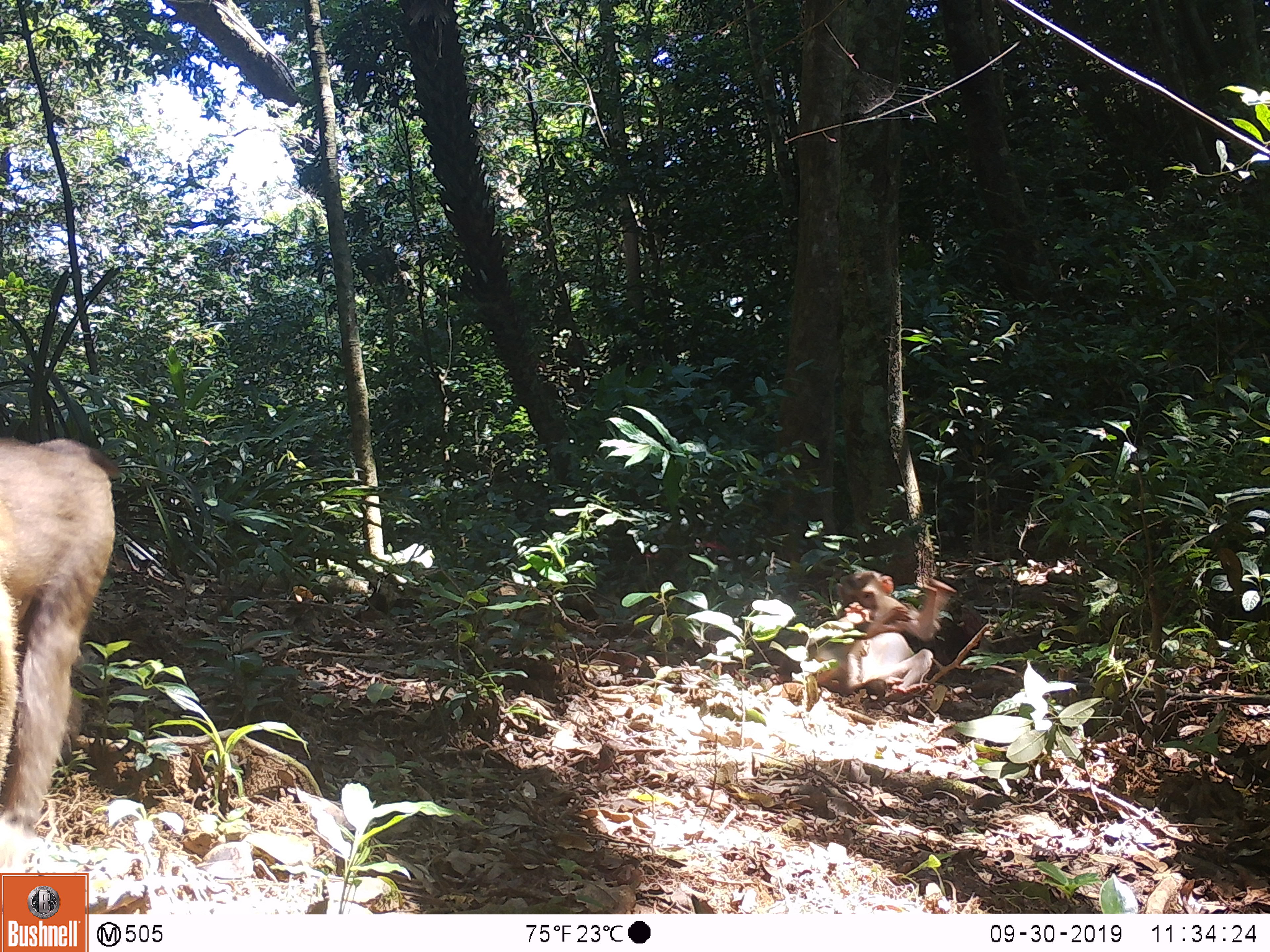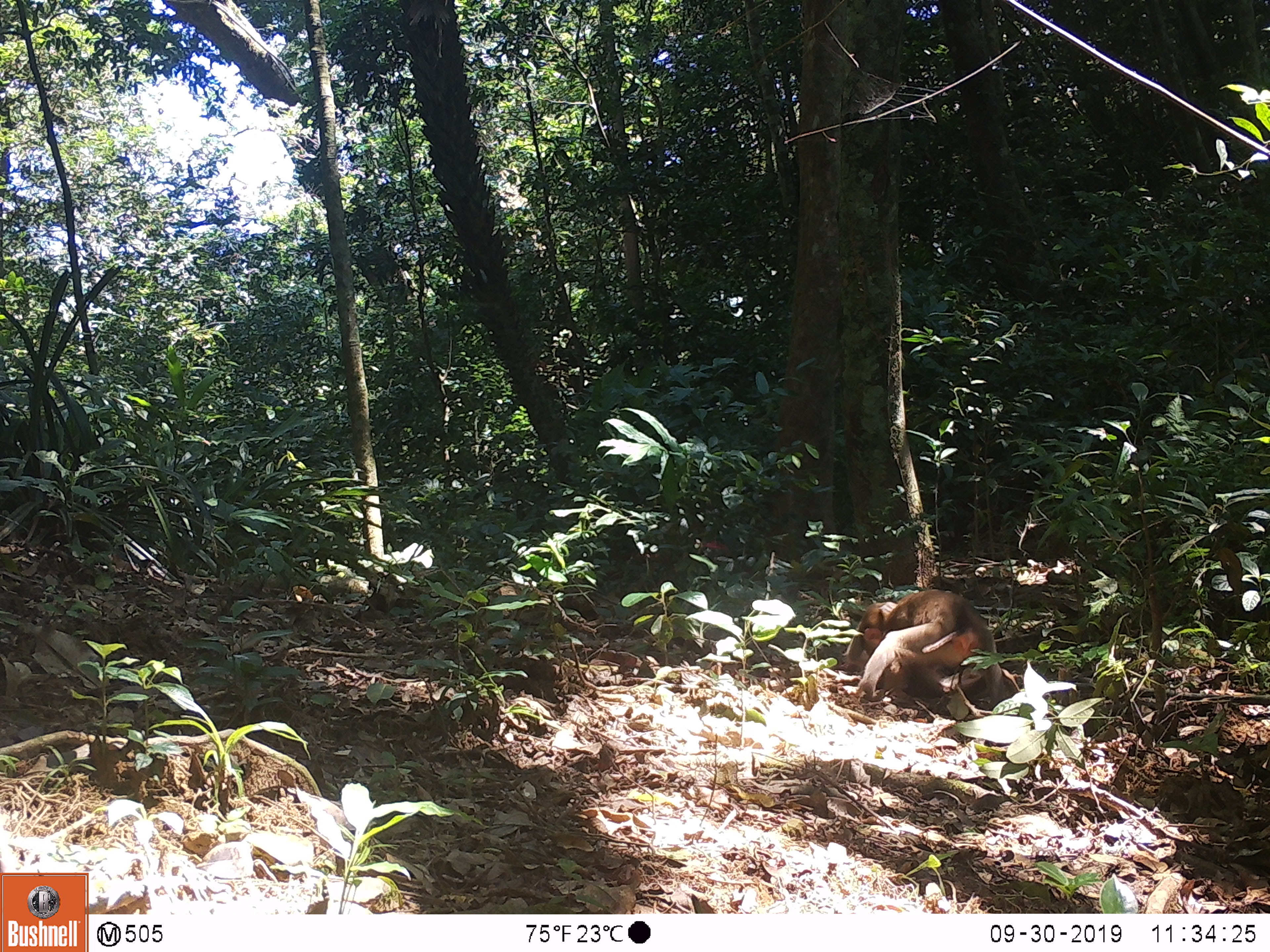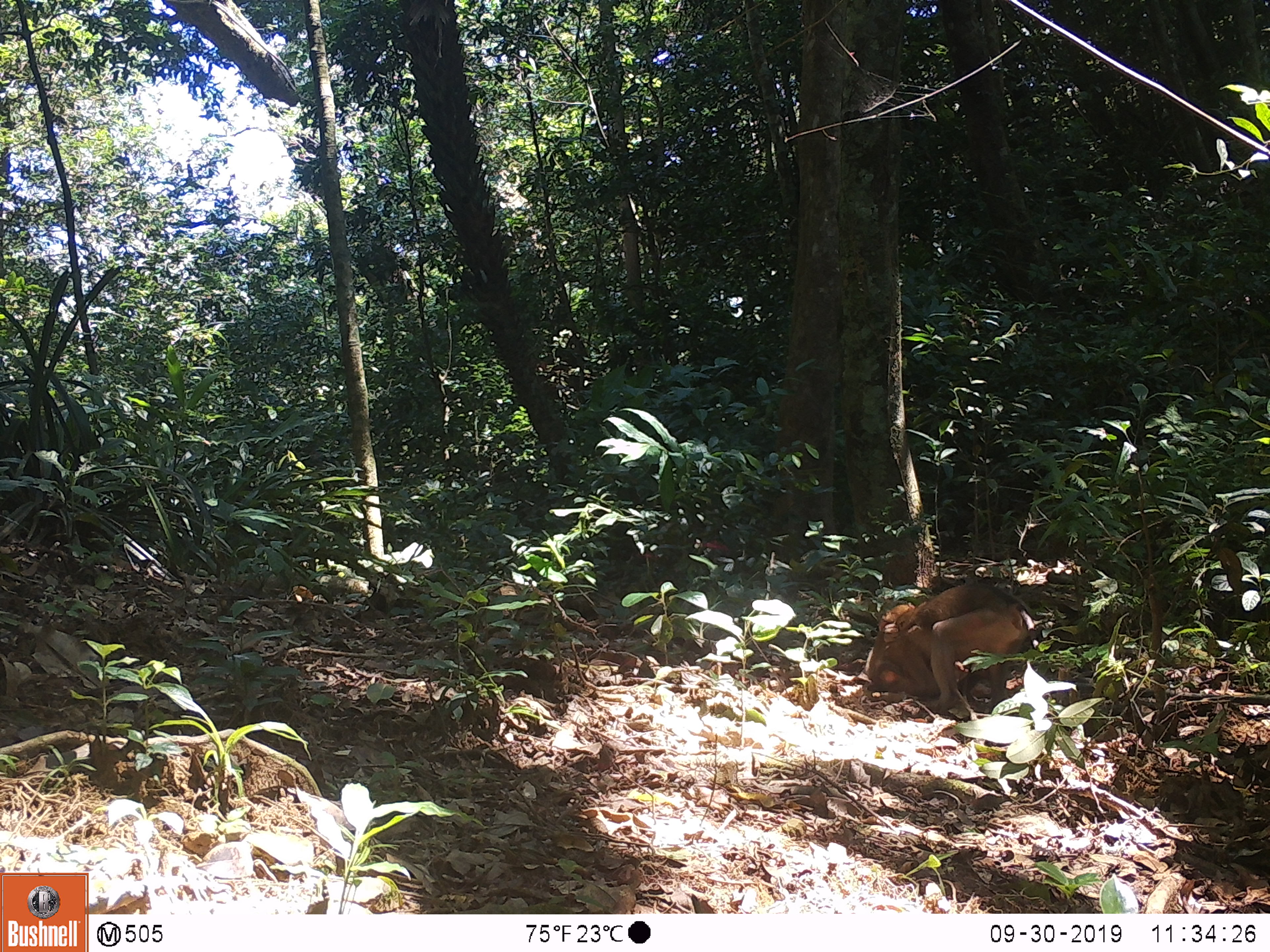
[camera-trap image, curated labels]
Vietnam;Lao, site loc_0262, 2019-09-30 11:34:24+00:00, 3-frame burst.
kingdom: Animalia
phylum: Chordata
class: Mammalia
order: Primates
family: Cercopithecidae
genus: Macaca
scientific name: Macaca nemestrina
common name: pig-tailed macaque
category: pig tailed macaque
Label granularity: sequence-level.